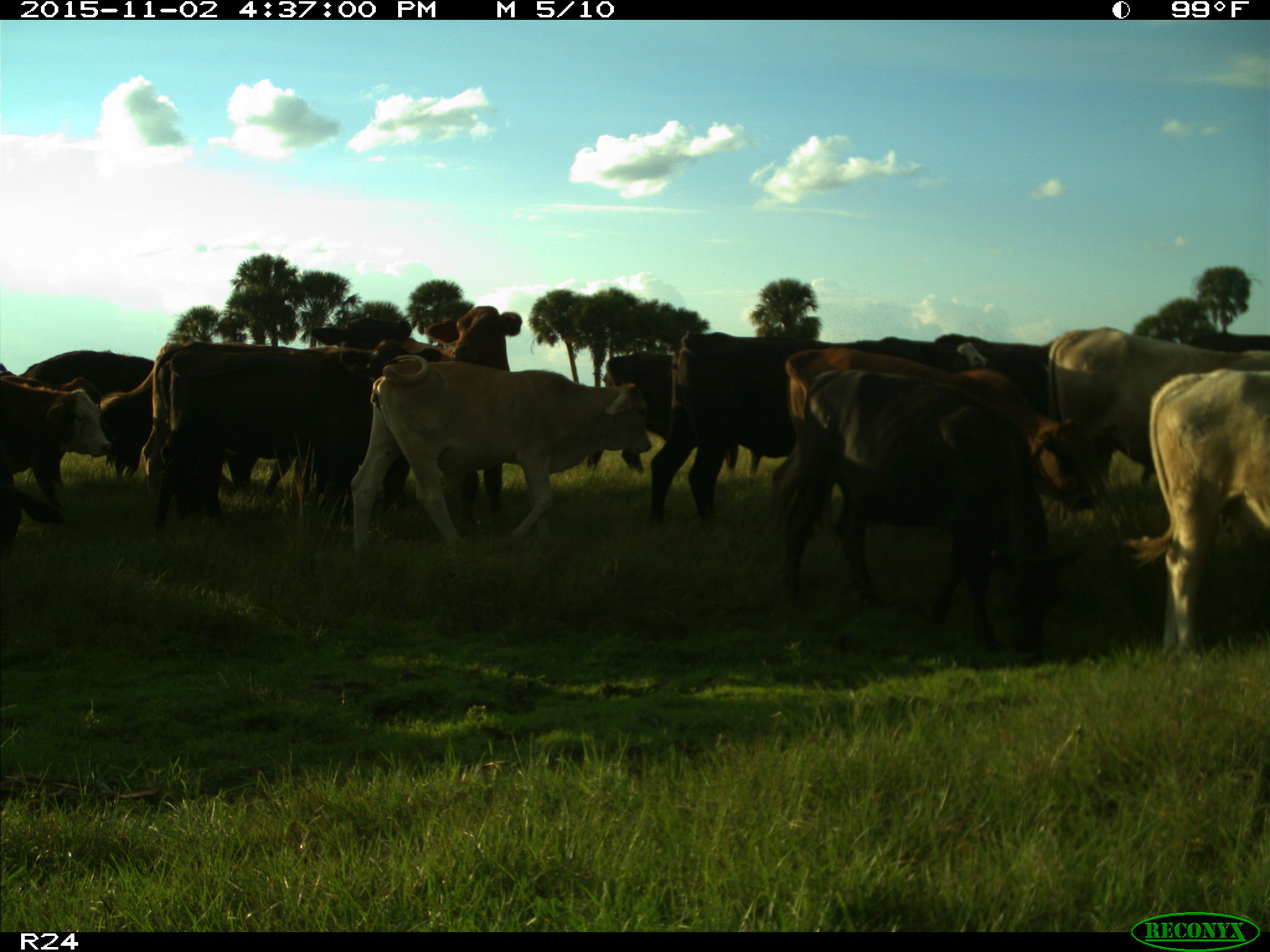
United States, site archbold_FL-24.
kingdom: Animalia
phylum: Chordata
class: Mammalia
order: Artiodactyla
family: Bovidae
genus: Bos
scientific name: Bos taurus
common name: domestic cow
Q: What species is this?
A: Bos taurus (domestic cow).